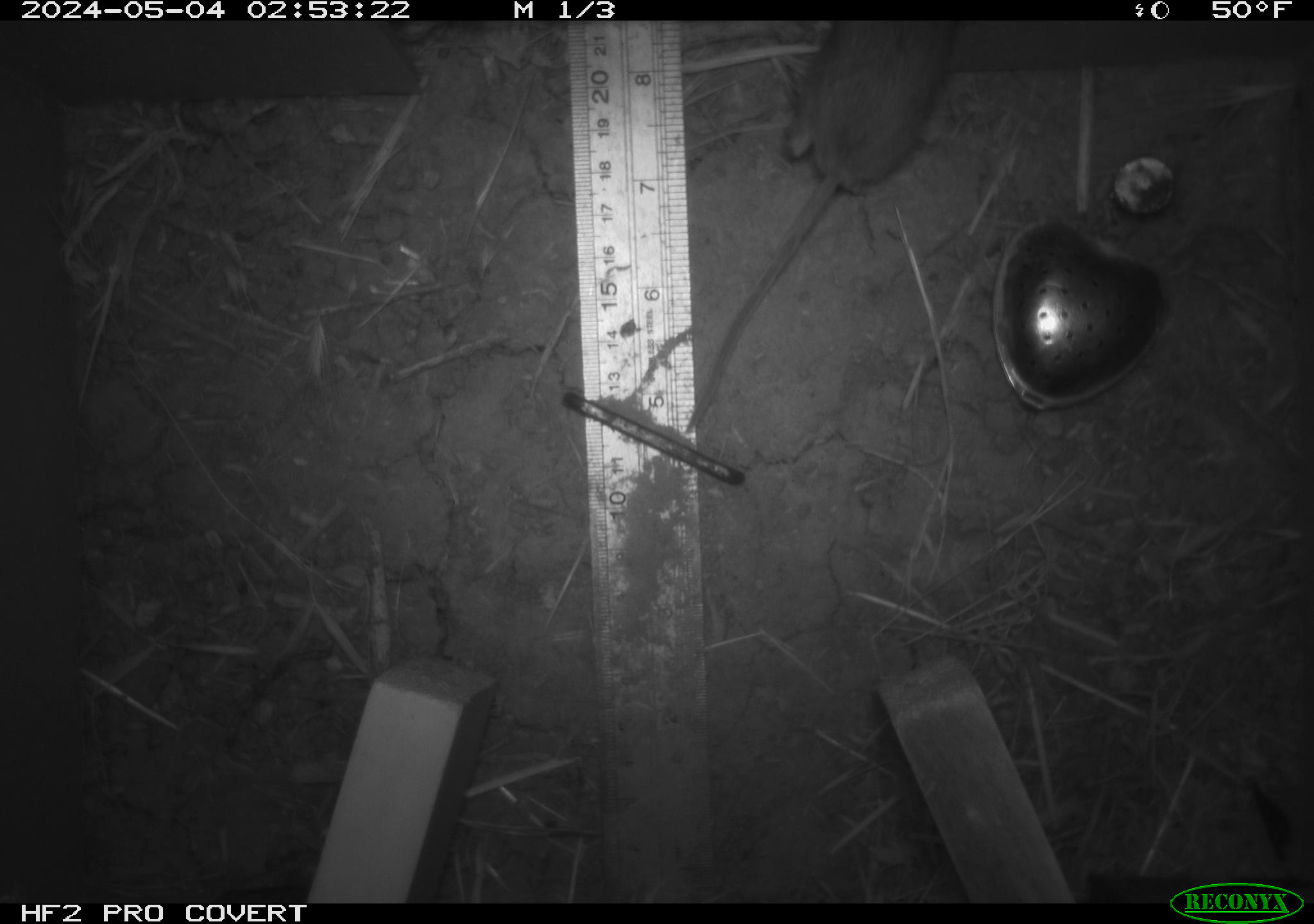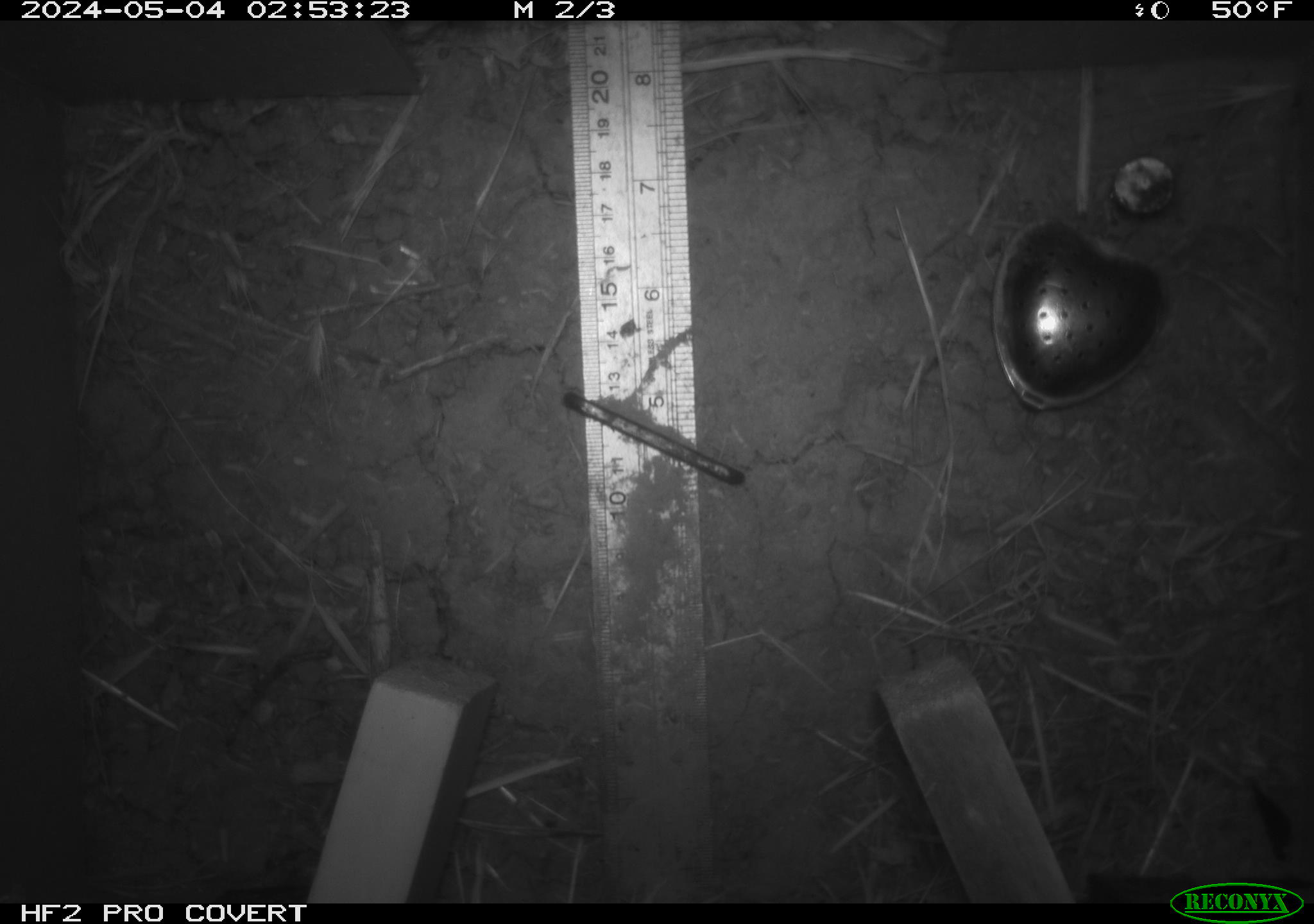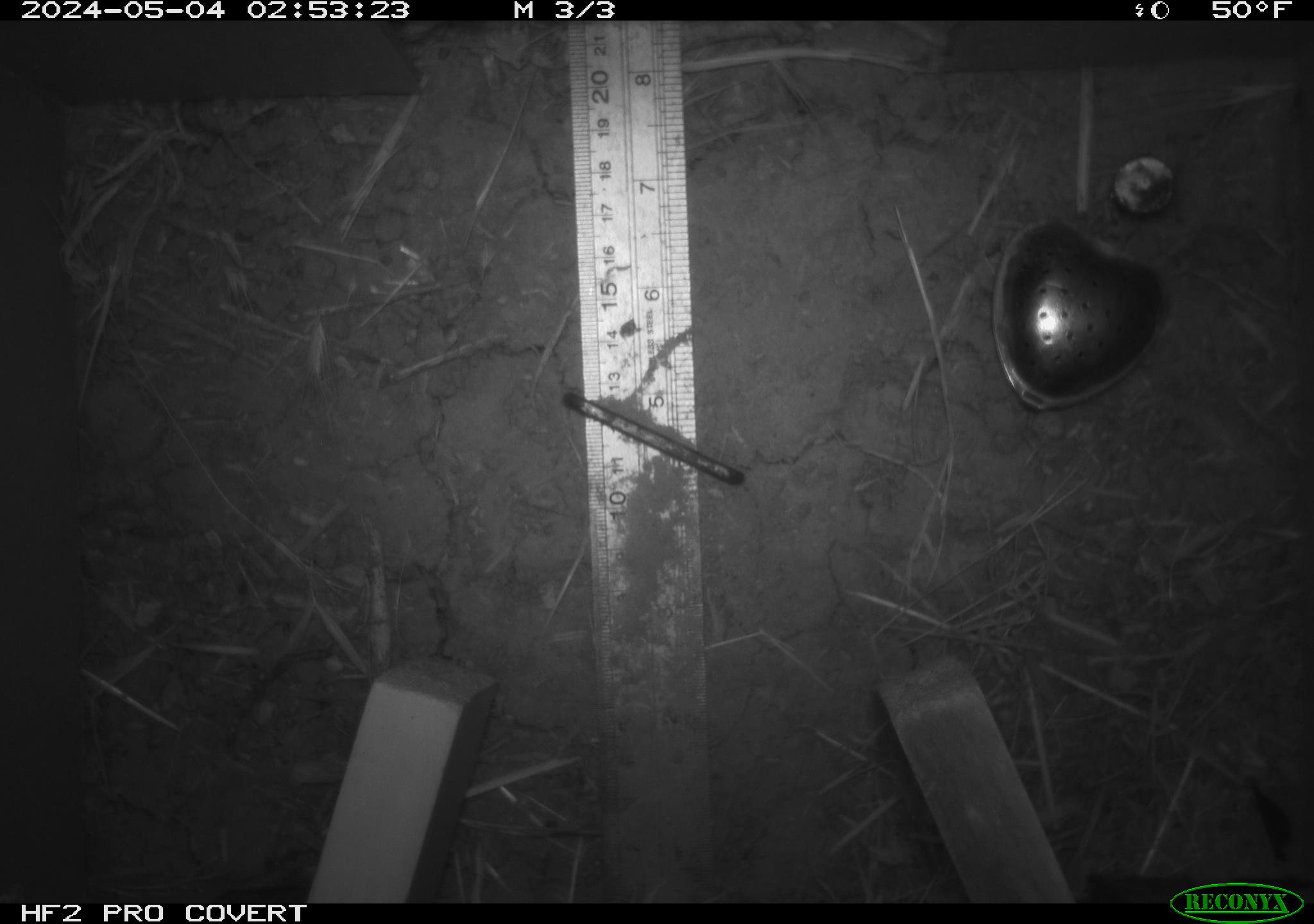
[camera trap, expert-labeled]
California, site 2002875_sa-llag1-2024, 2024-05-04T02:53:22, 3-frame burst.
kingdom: Animalia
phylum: Chordata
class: Mammalia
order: Rodentia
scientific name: Rodentia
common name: mouse species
Mouse species (Rodentia).